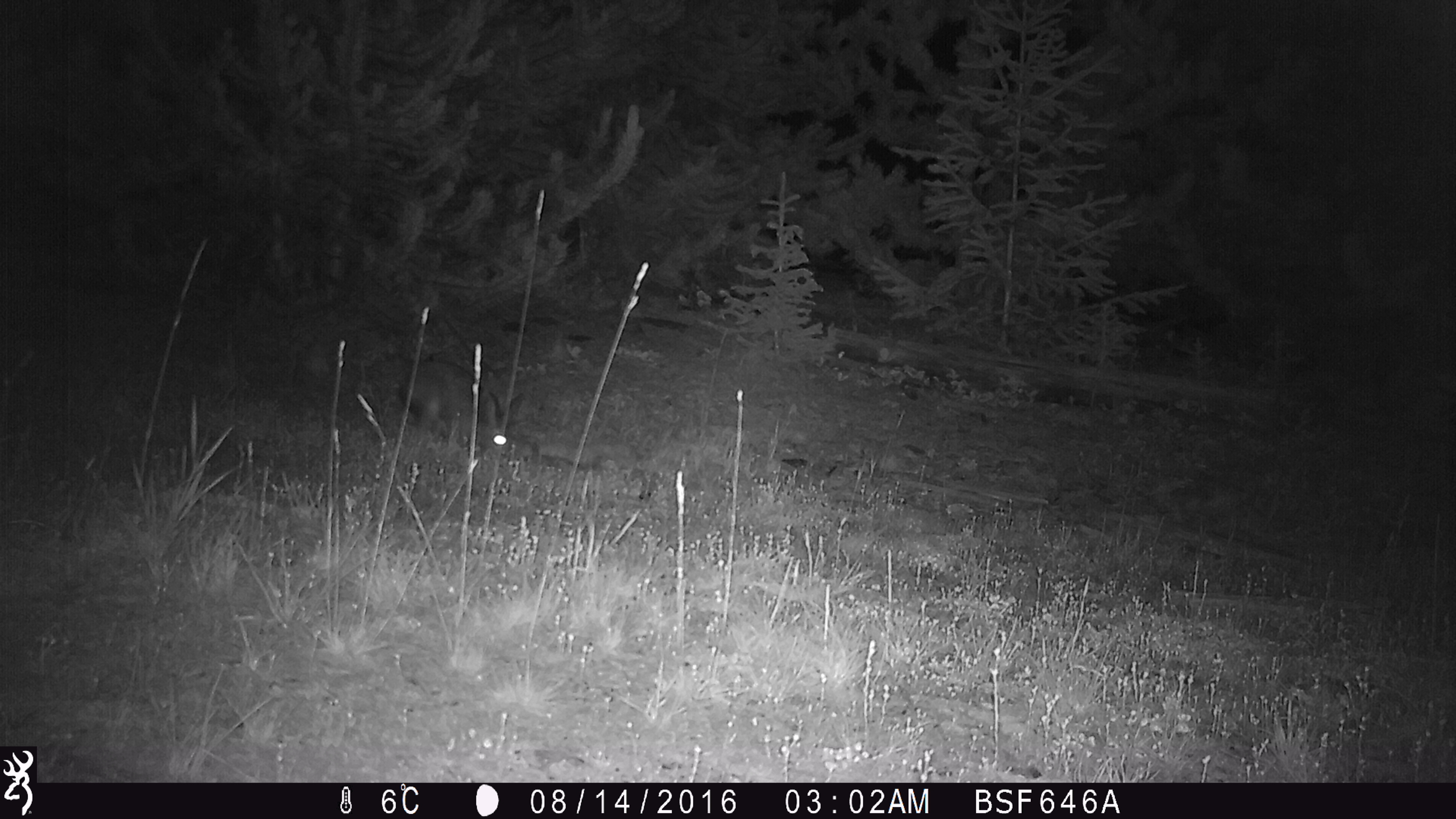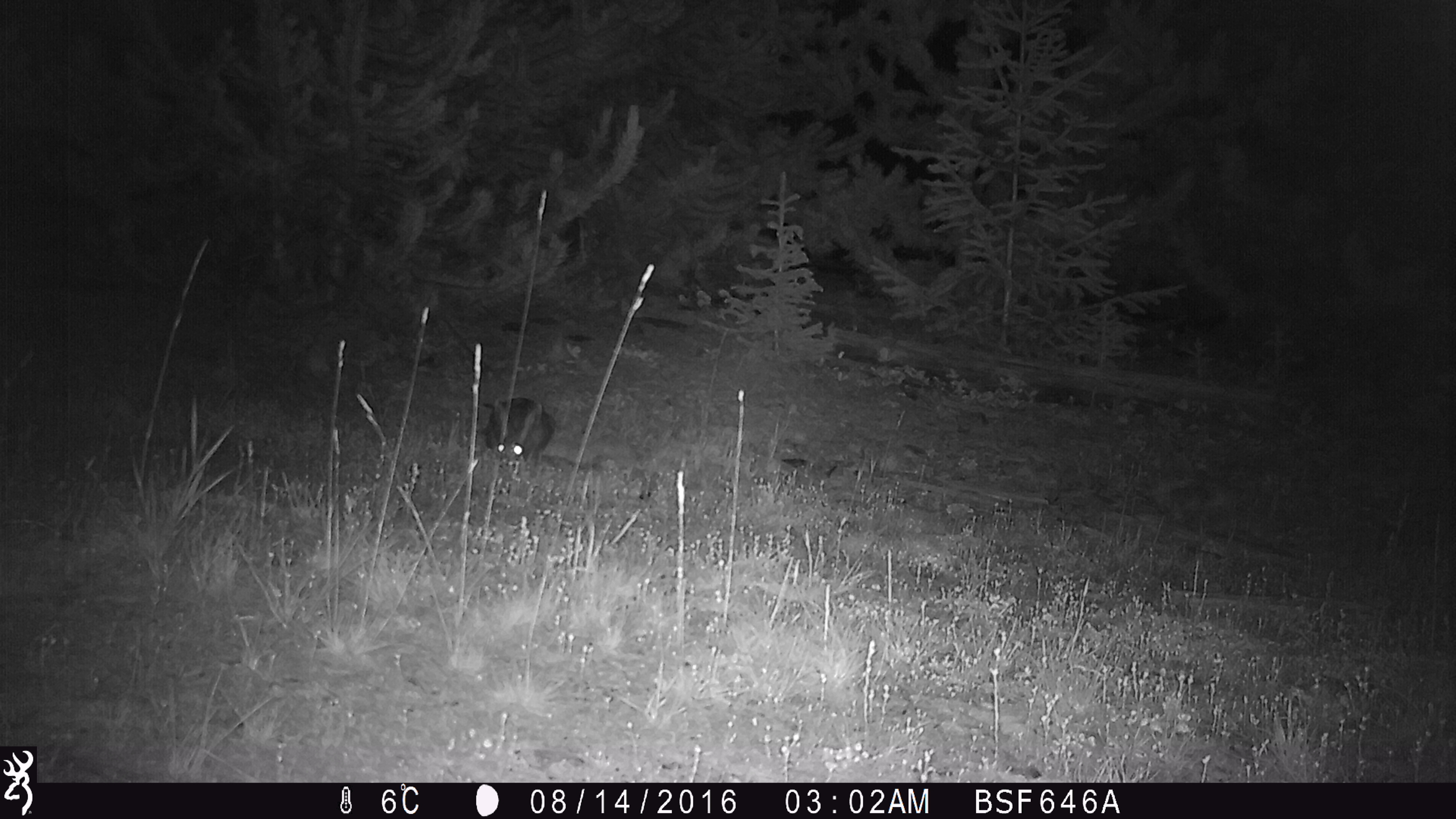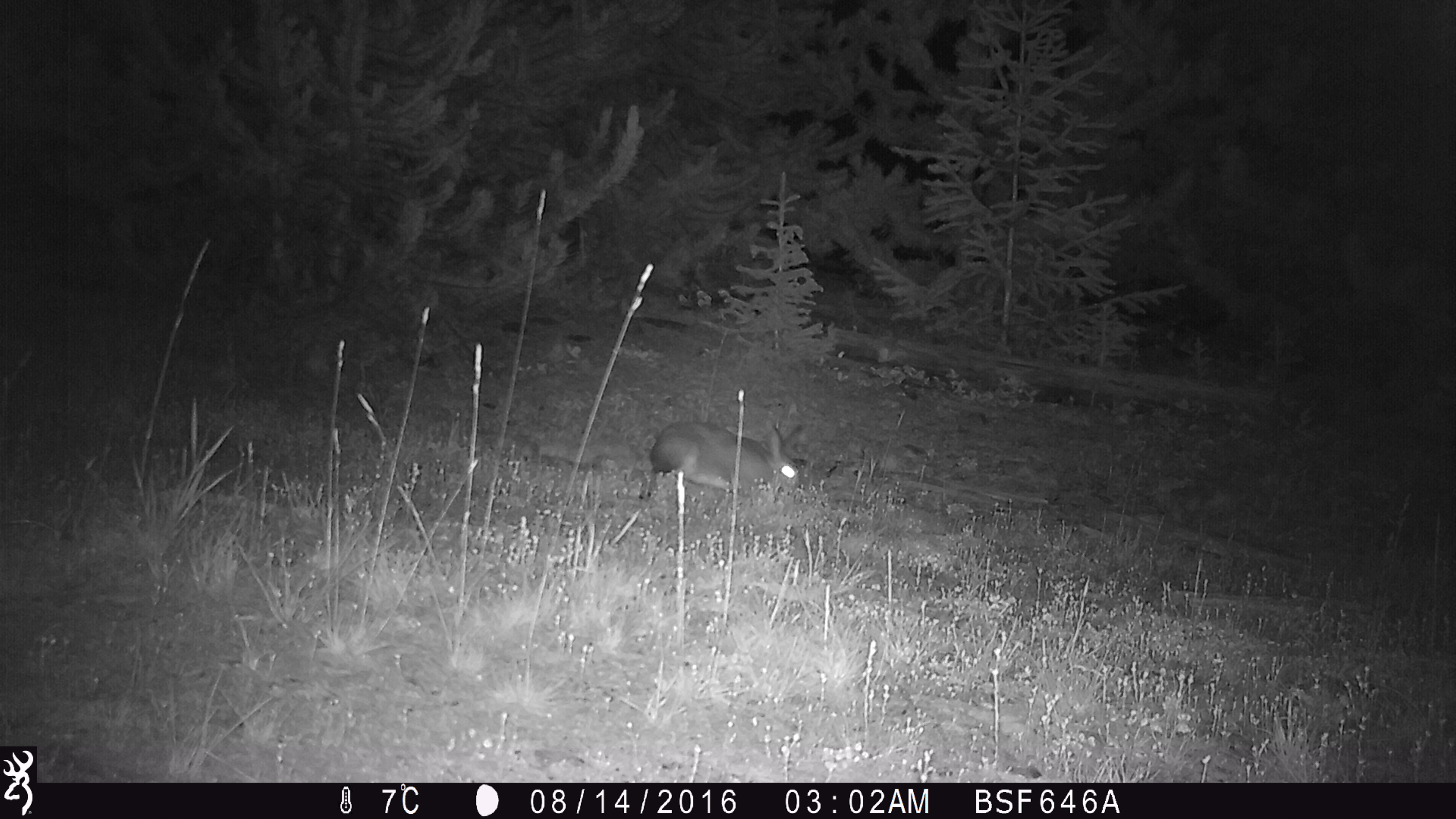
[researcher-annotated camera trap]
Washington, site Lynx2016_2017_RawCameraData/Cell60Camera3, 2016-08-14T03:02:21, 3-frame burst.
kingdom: Animalia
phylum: Chordata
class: Mammalia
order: Lagomorpha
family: Leporidae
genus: Lepus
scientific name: Lepus americanus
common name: snowshoe hare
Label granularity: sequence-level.